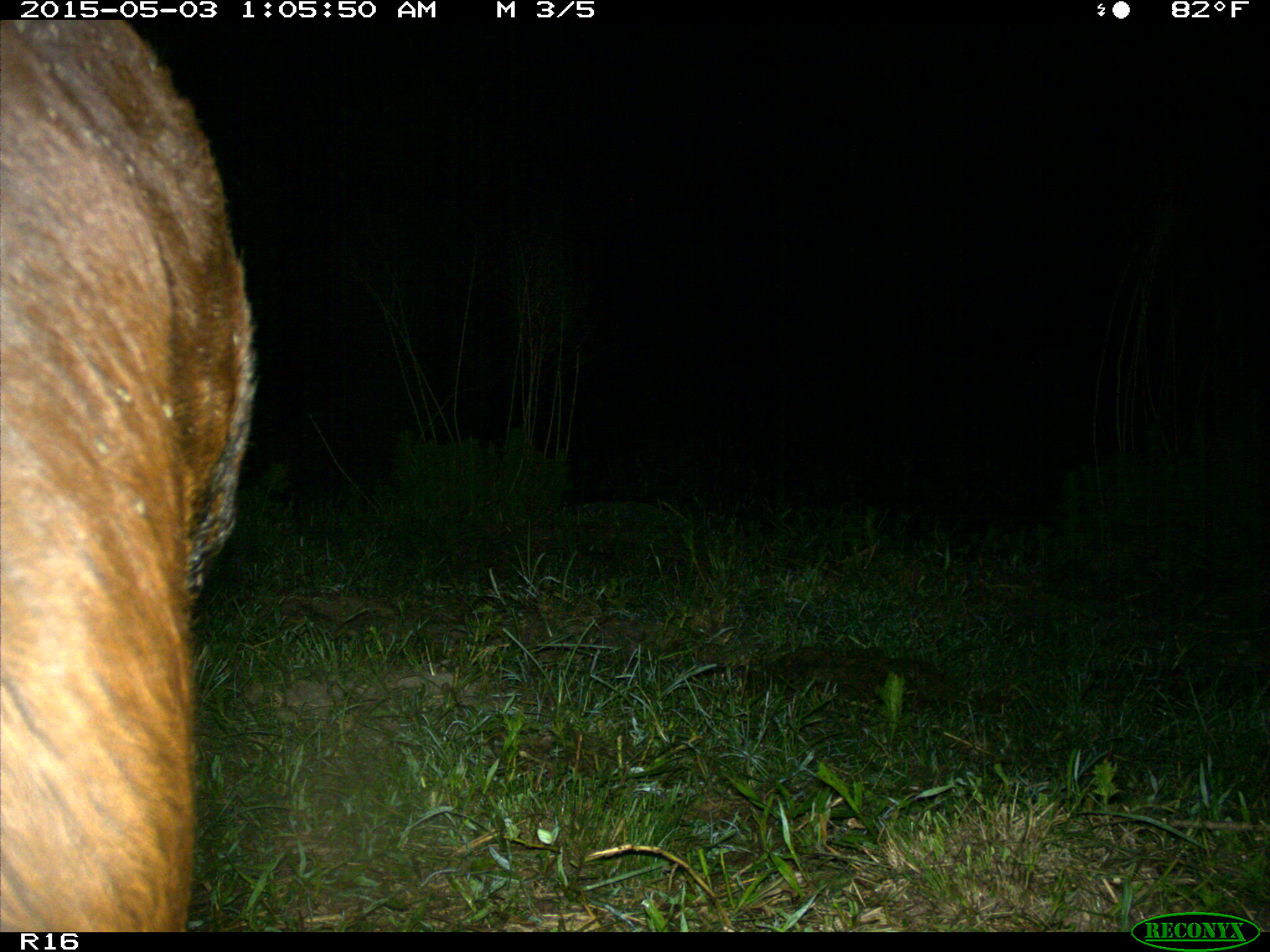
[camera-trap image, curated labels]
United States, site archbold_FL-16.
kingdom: Animalia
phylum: Chordata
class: Mammalia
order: Artiodactyla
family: Bovidae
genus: Bos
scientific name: Bos taurus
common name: domestic cow